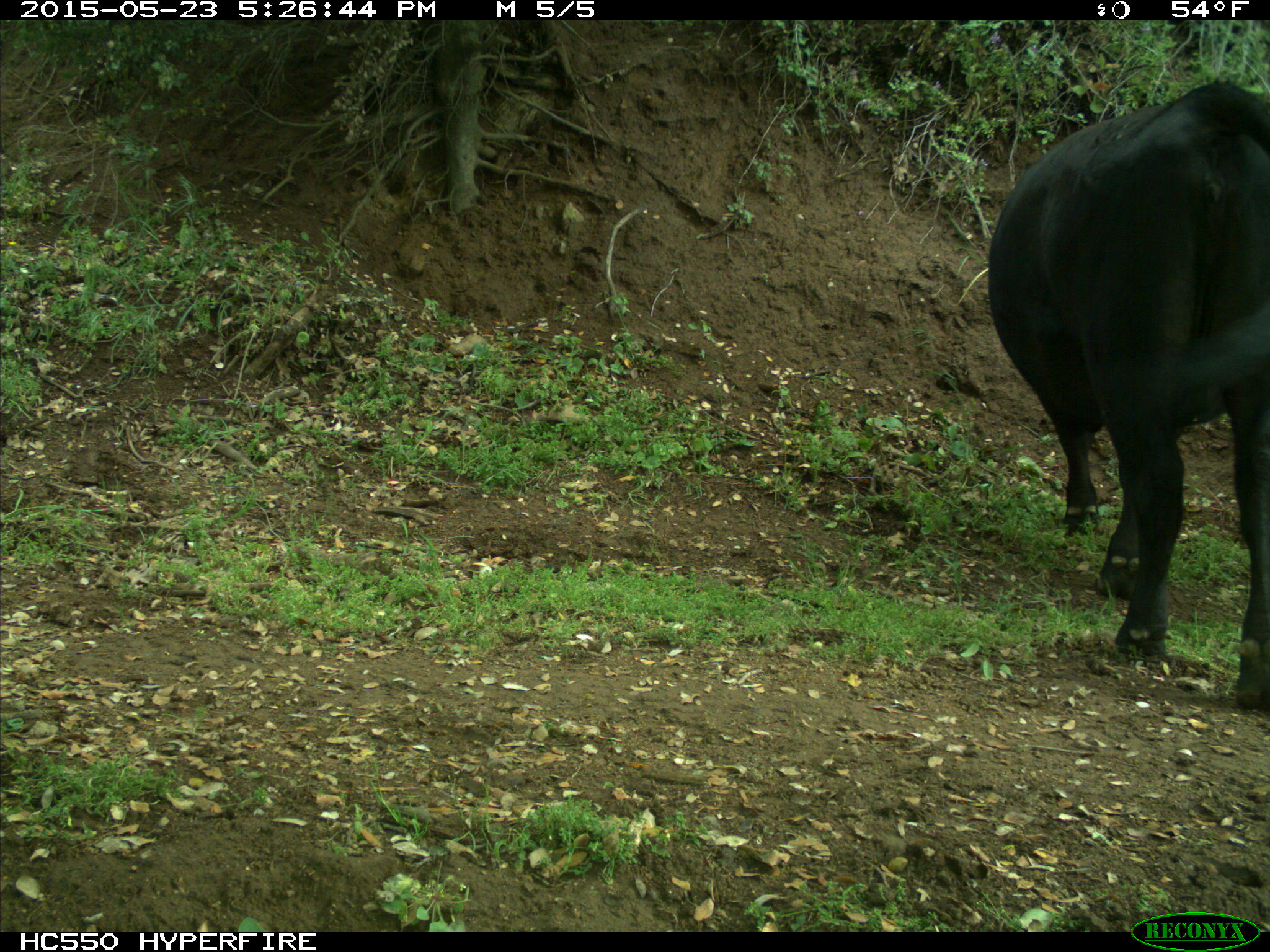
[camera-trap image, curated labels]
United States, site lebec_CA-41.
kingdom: Animalia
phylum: Chordata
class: Mammalia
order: Artiodactyla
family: Bovidae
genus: Bos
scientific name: Bos taurus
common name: domestic cow